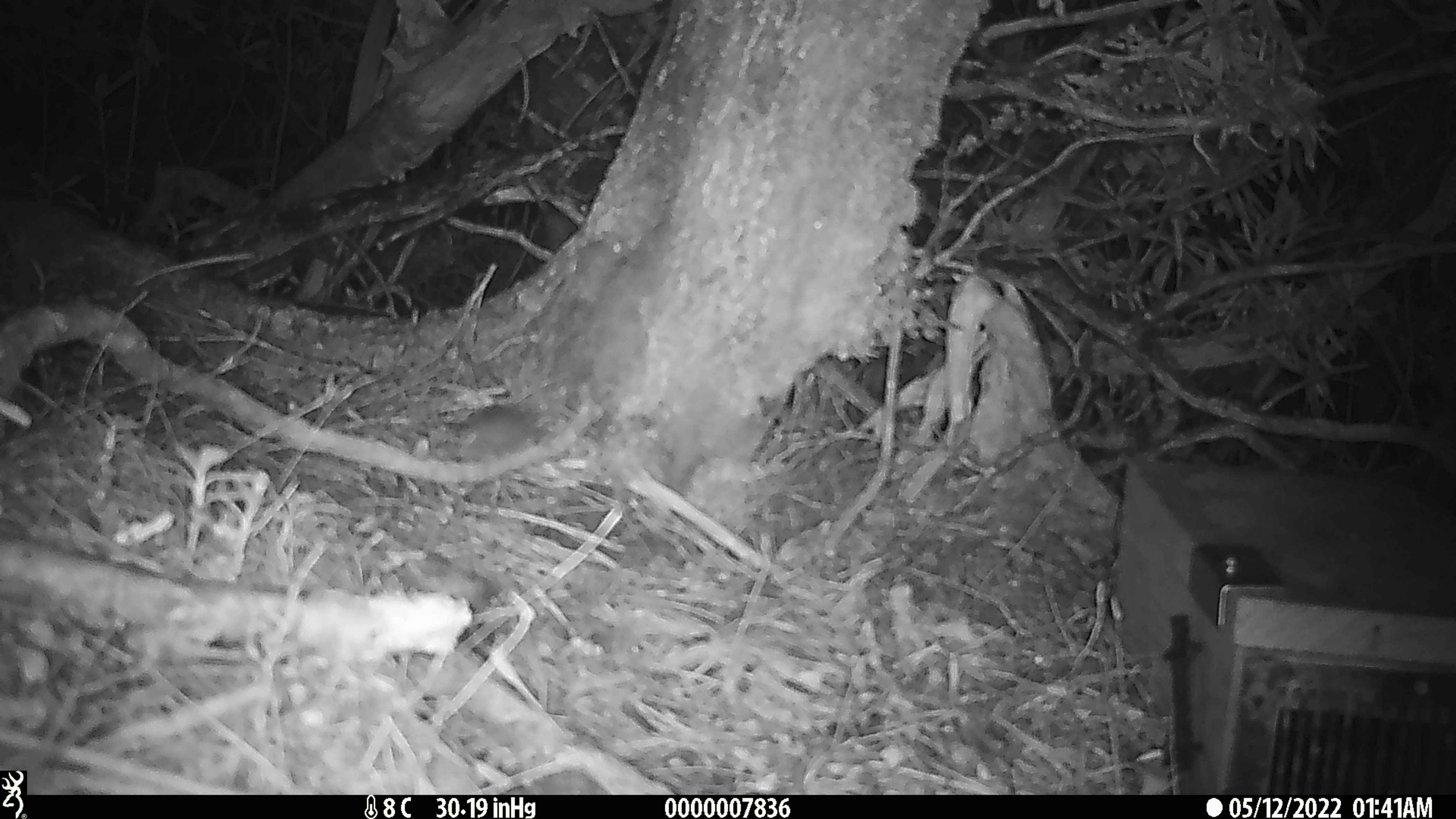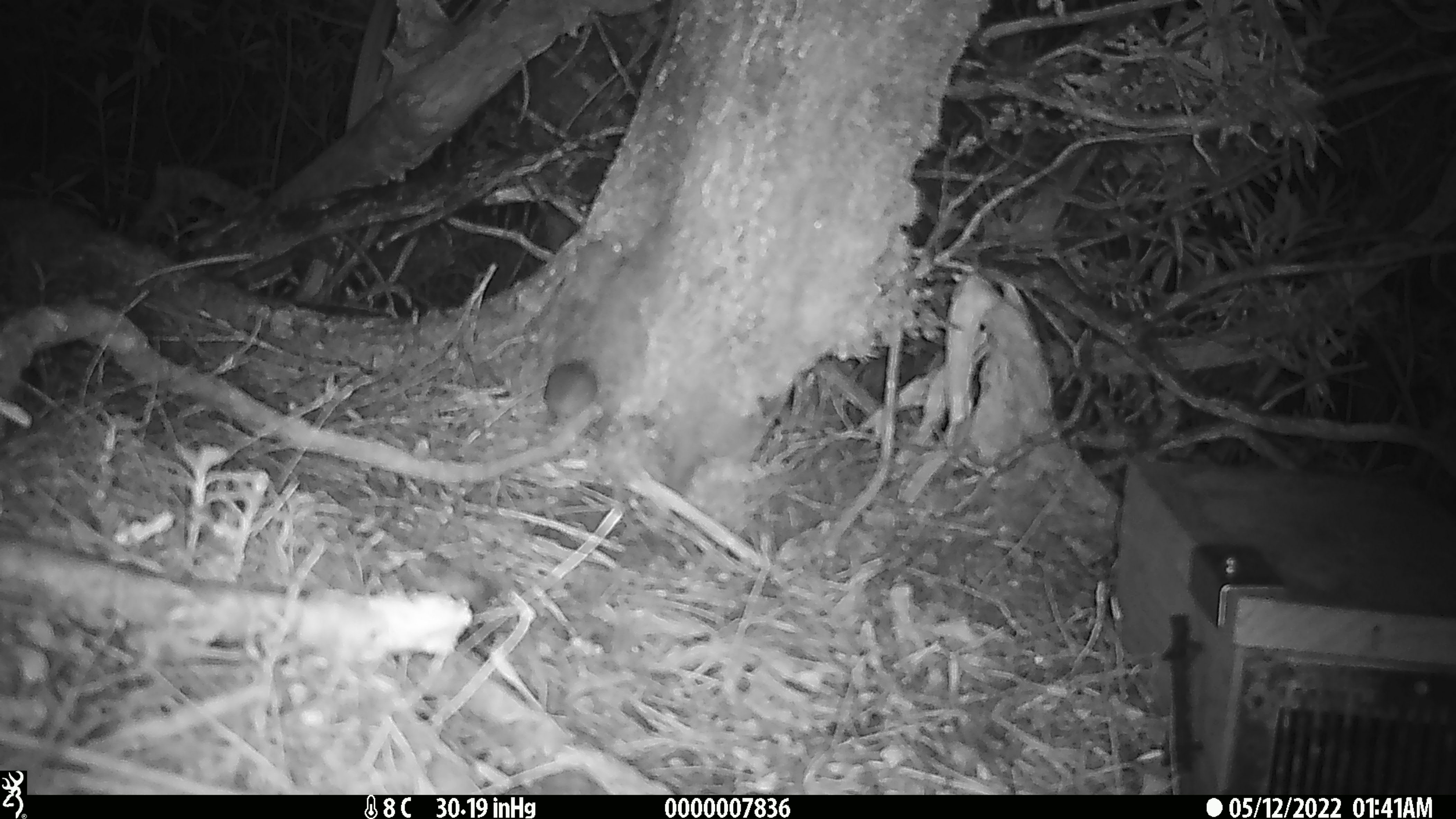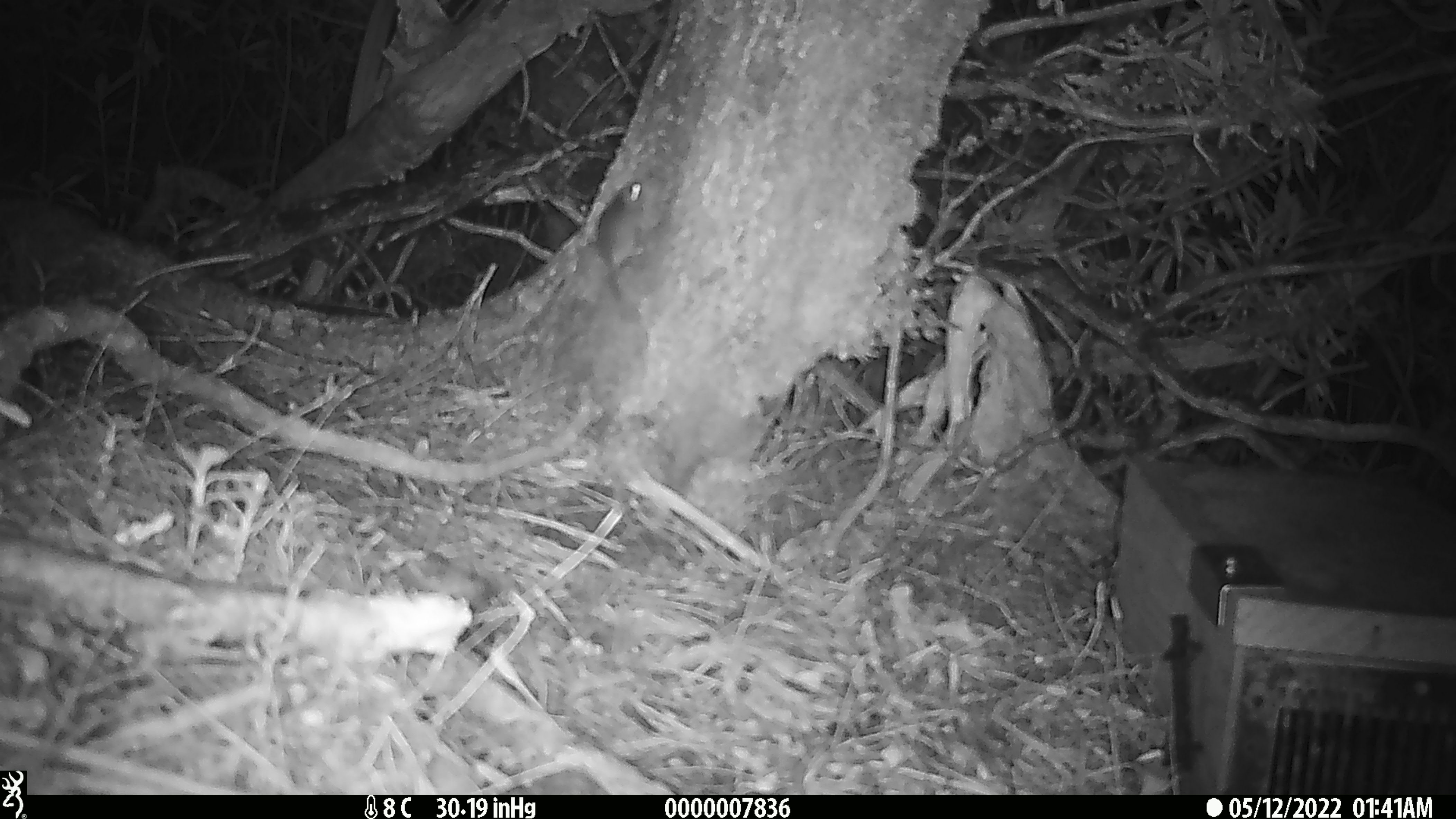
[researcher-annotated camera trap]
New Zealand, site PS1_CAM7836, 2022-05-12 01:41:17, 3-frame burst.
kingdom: Animalia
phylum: Chordata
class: Mammalia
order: Rodentia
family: Muridae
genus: Mus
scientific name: Mus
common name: mouse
Mouse (Mus).